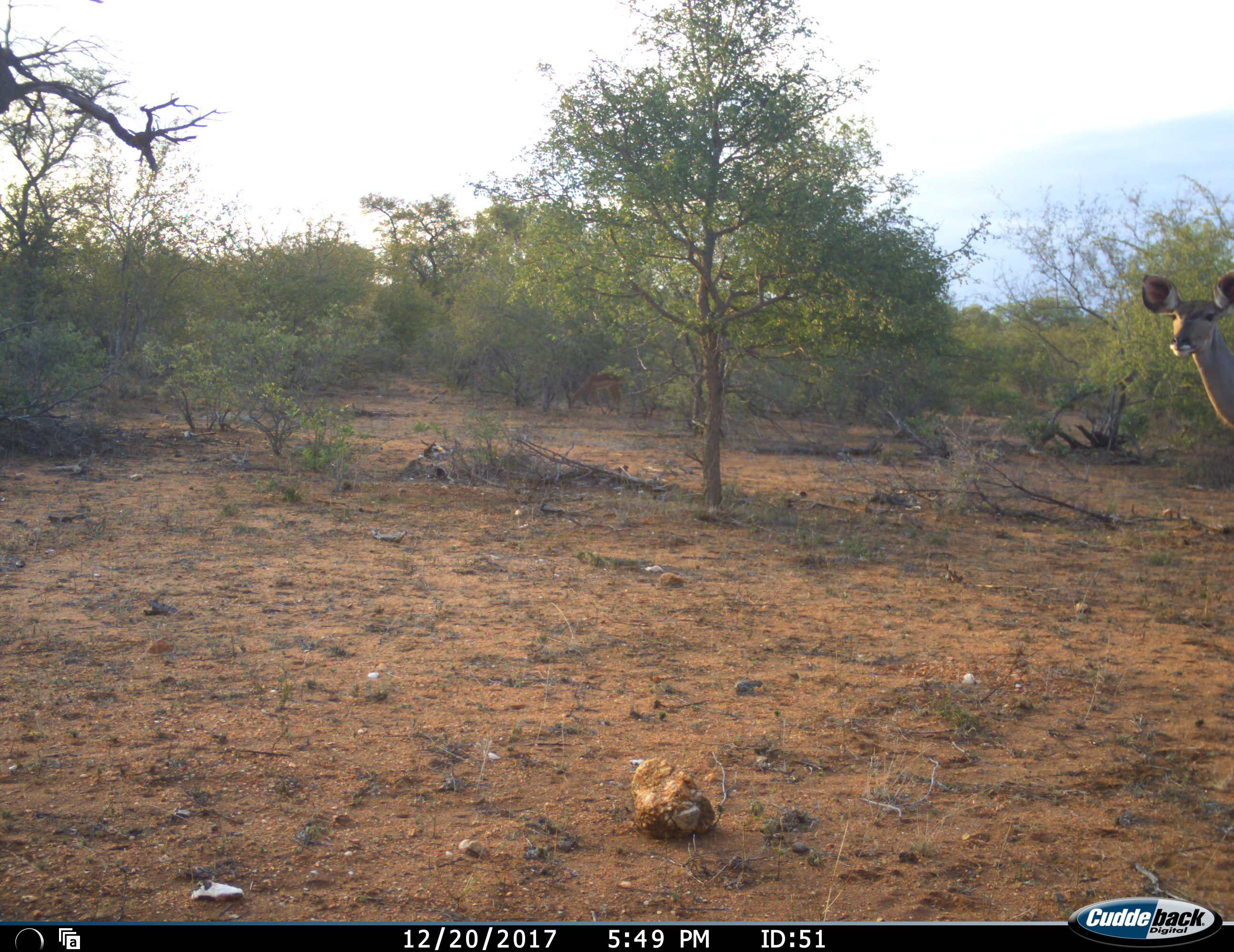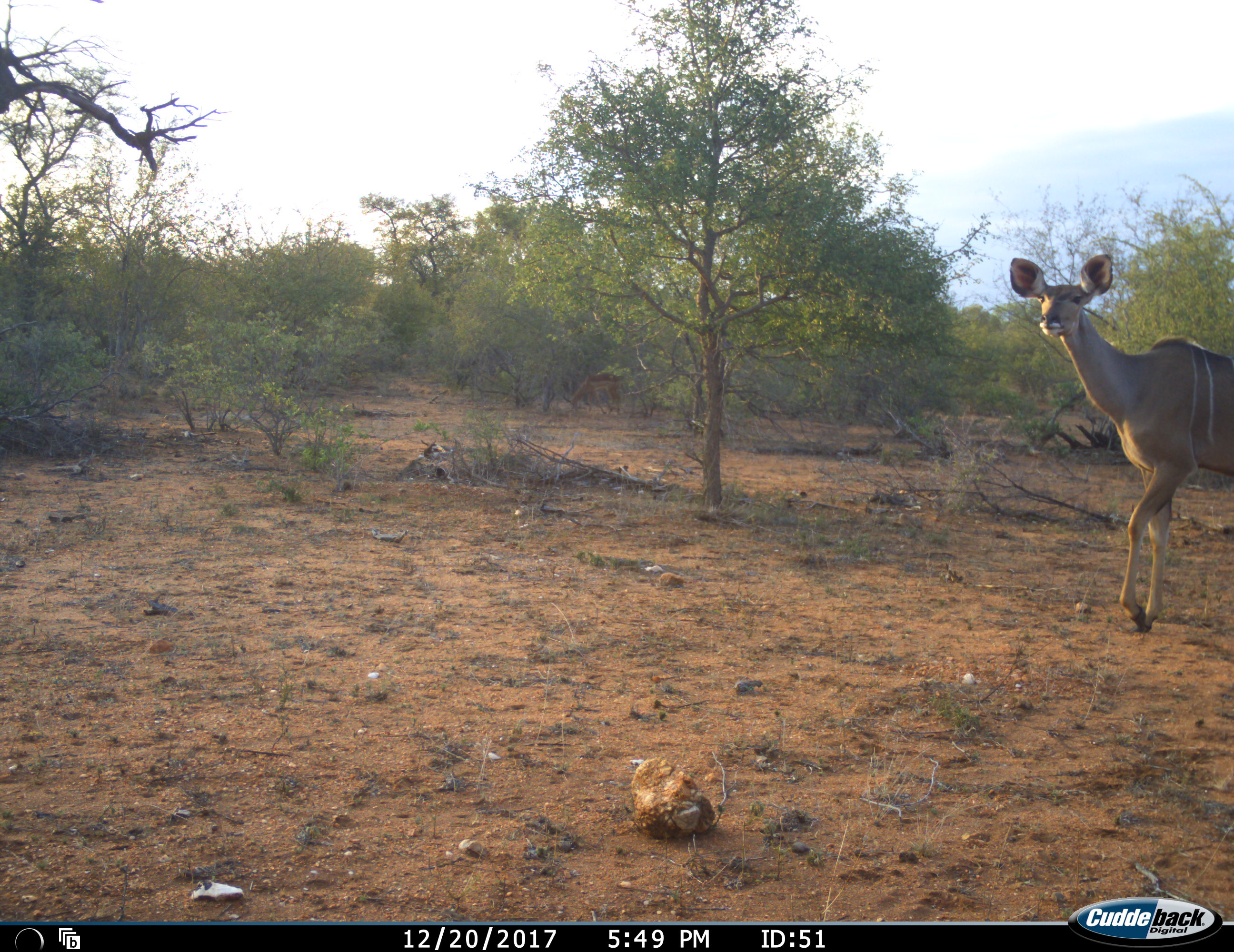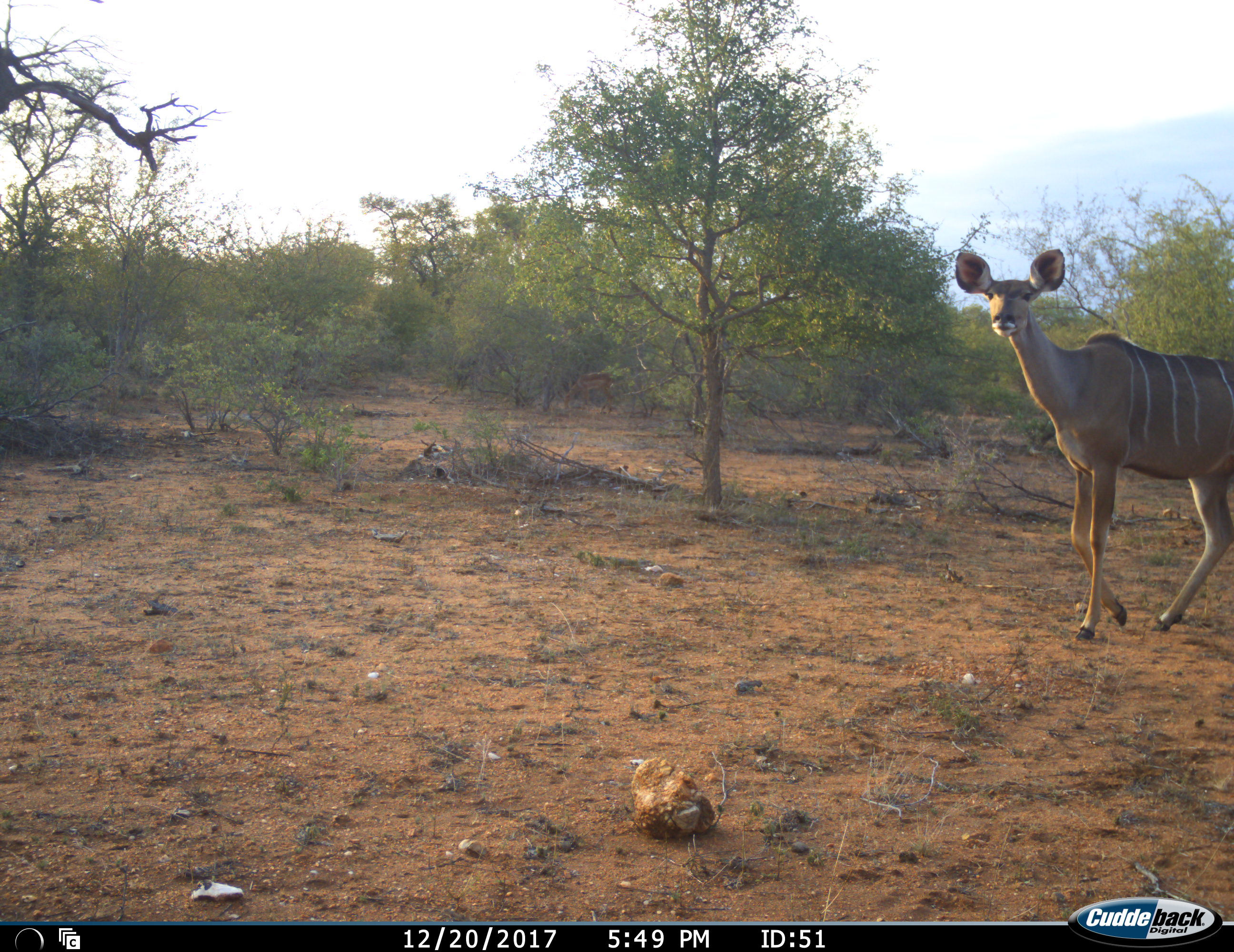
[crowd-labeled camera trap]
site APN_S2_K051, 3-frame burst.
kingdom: Animalia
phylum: Chordata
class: Mammalia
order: Artiodactyla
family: Bovidae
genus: Tragelaphus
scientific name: Tragelaphus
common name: kudu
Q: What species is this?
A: Kudu (Tragelaphus).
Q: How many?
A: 1.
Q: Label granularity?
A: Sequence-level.